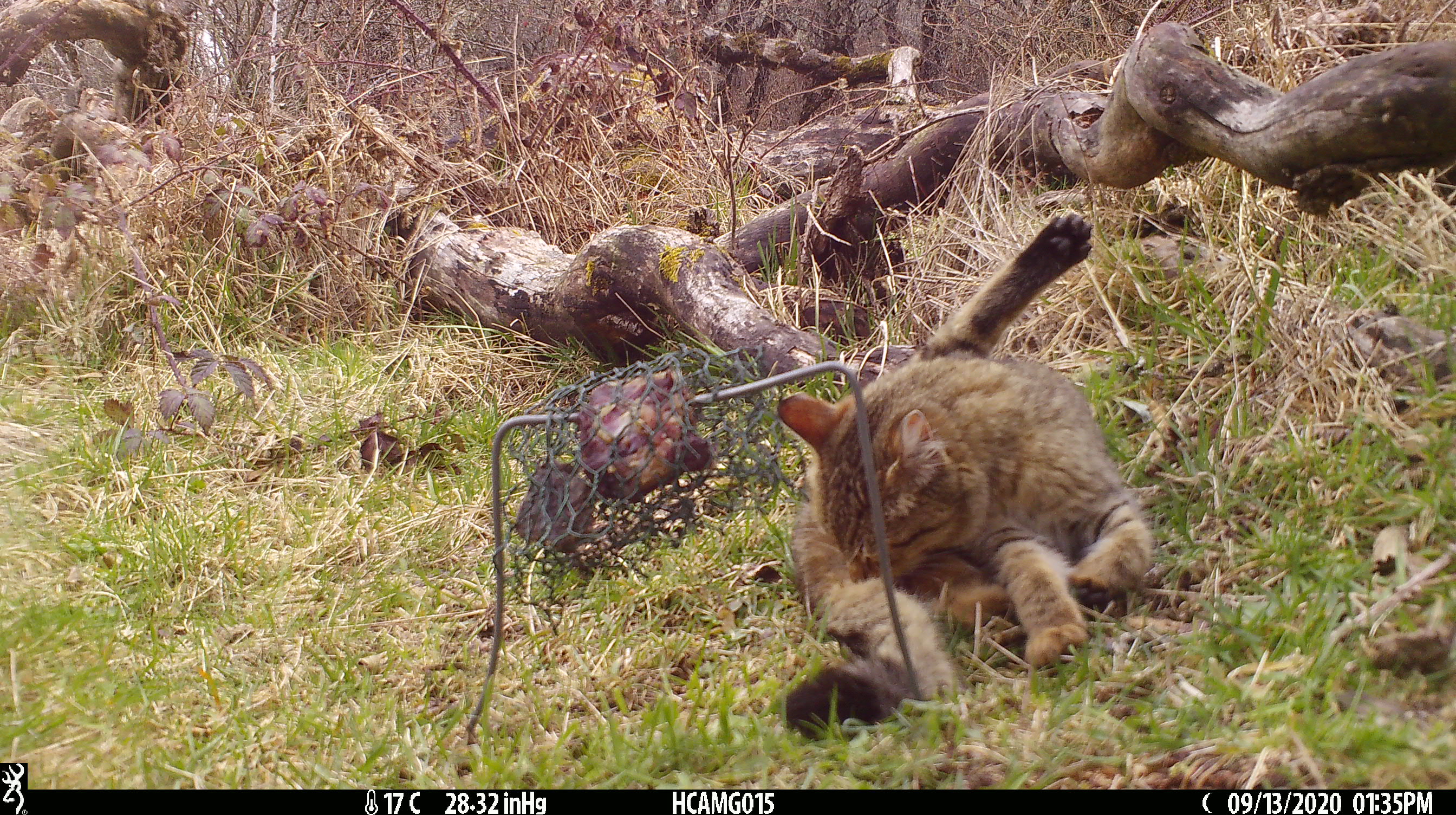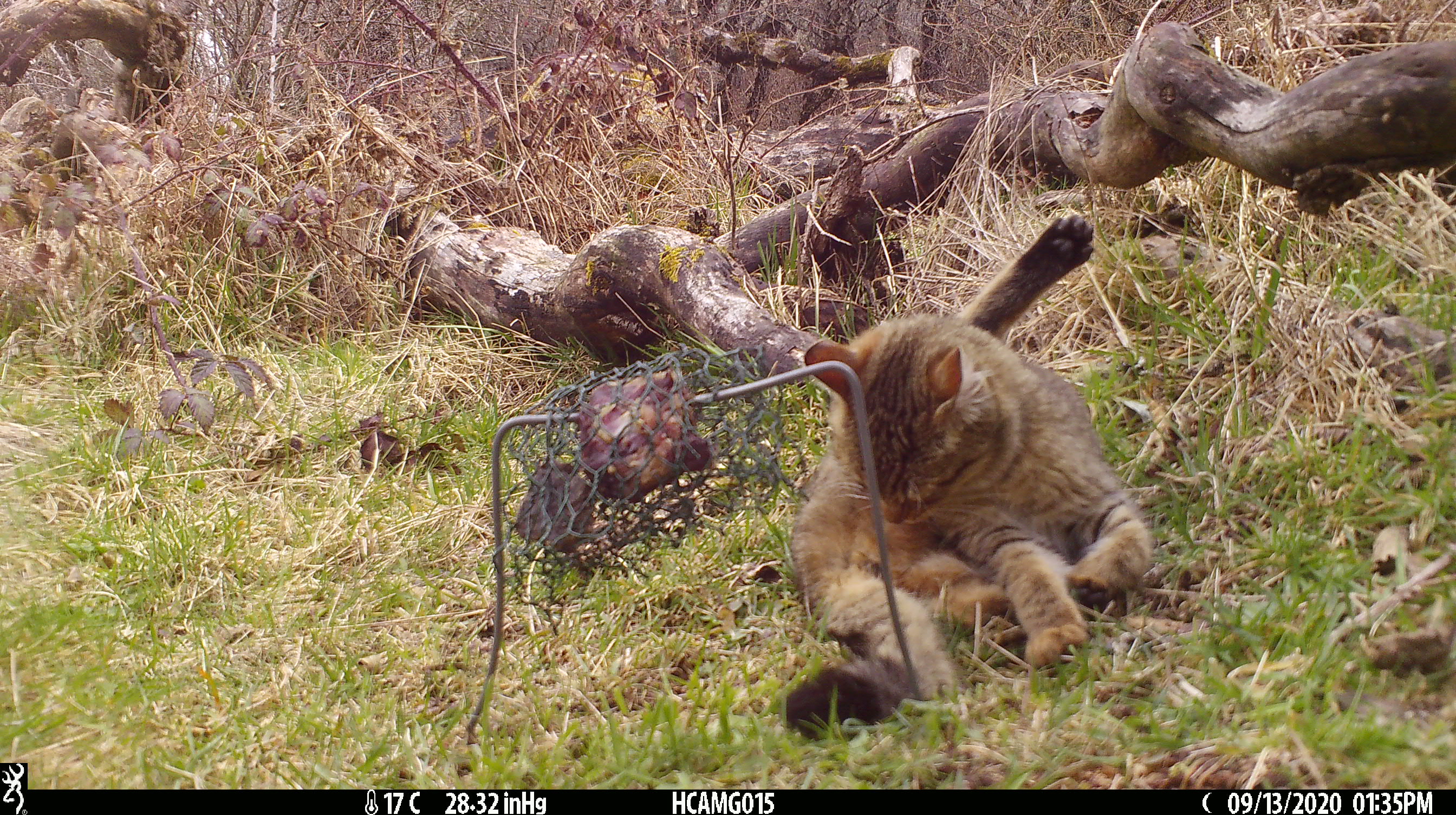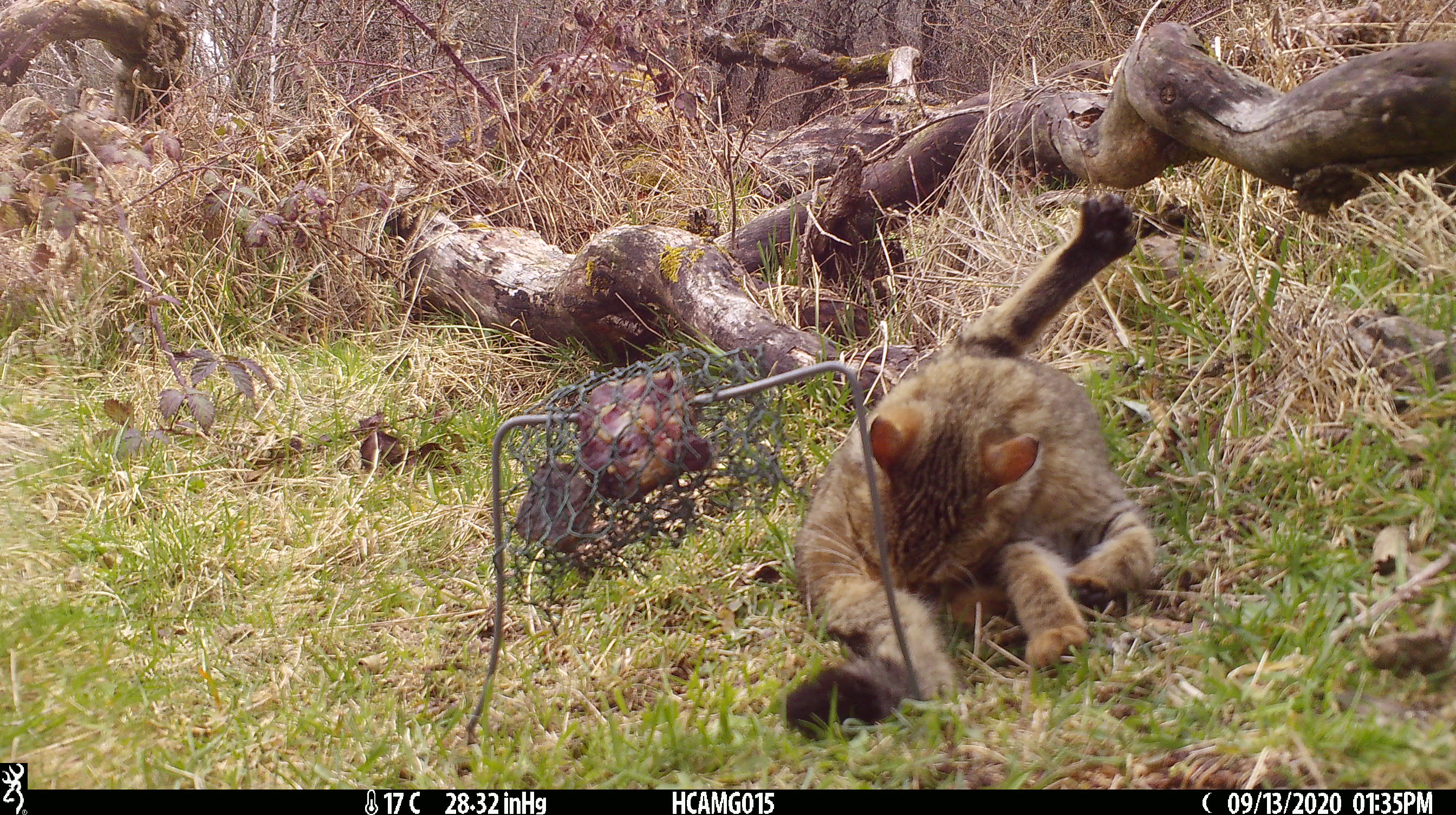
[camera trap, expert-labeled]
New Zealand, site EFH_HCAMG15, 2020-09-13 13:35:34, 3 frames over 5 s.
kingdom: Animalia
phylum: Chordata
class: Mammalia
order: Carnivora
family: Felidae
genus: Felis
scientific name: Felis catus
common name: domestic cat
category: cat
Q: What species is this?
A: Cat (domestic cat) (Felis catus).